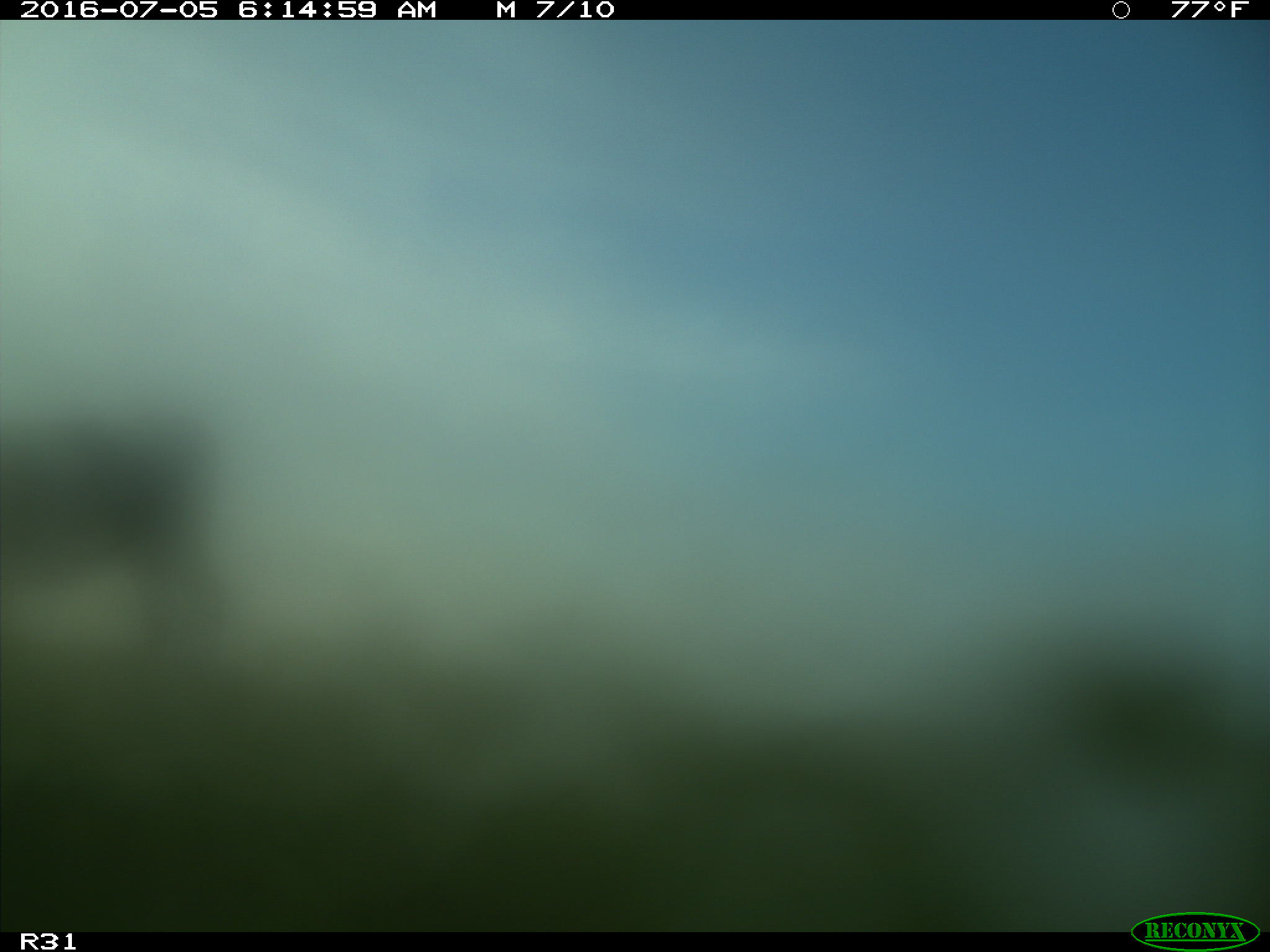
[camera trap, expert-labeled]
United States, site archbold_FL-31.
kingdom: Animalia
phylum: Chordata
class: Mammalia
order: Artiodactyla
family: Bovidae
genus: Bos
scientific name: Bos taurus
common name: domestic cow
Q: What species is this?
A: Bos taurus (domestic cow).